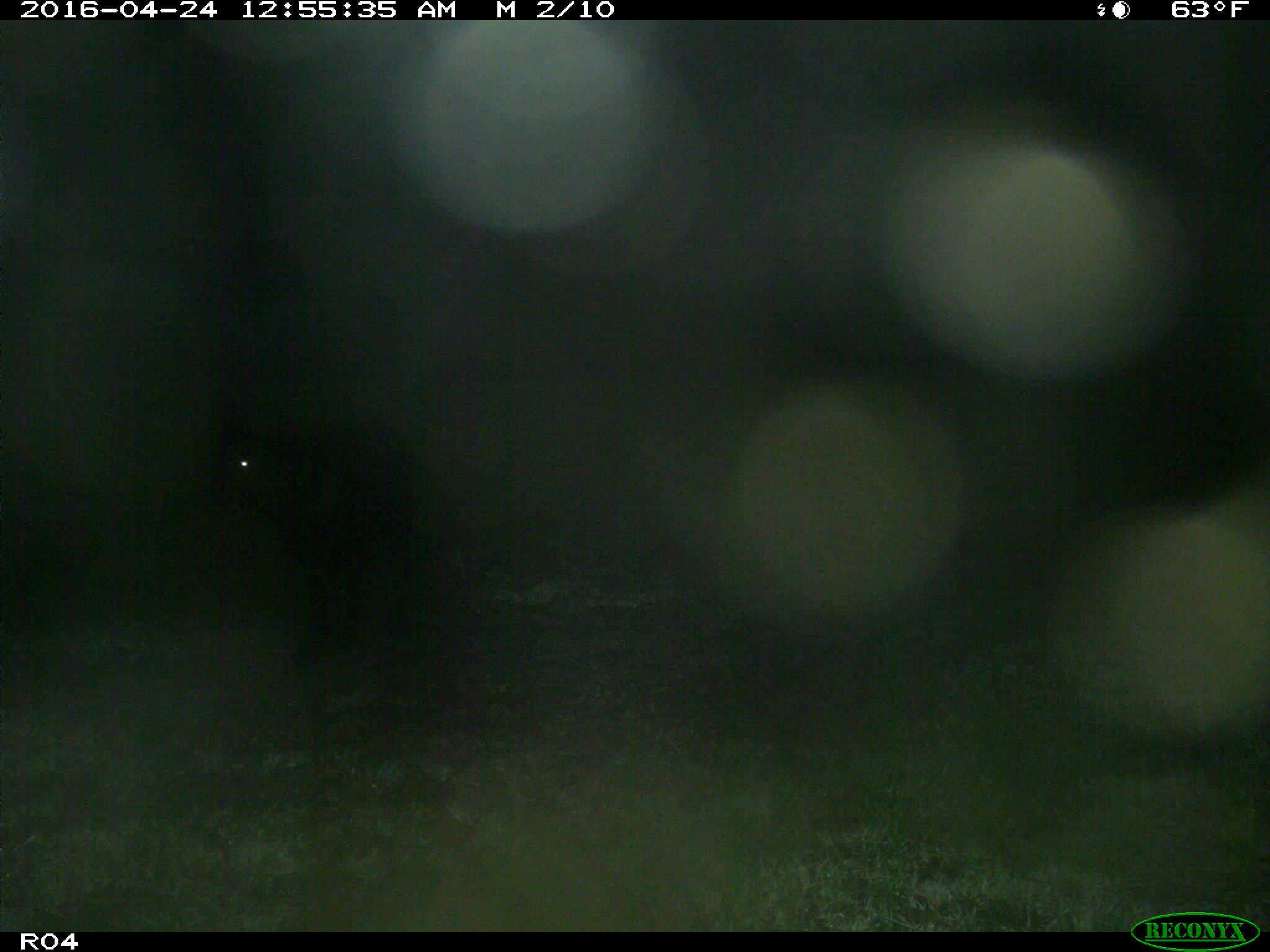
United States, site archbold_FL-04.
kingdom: Animalia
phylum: Chordata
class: Mammalia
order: Artiodactyla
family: Bovidae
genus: Bos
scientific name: Bos taurus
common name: domestic cow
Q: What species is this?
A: Bos taurus (domestic cow).